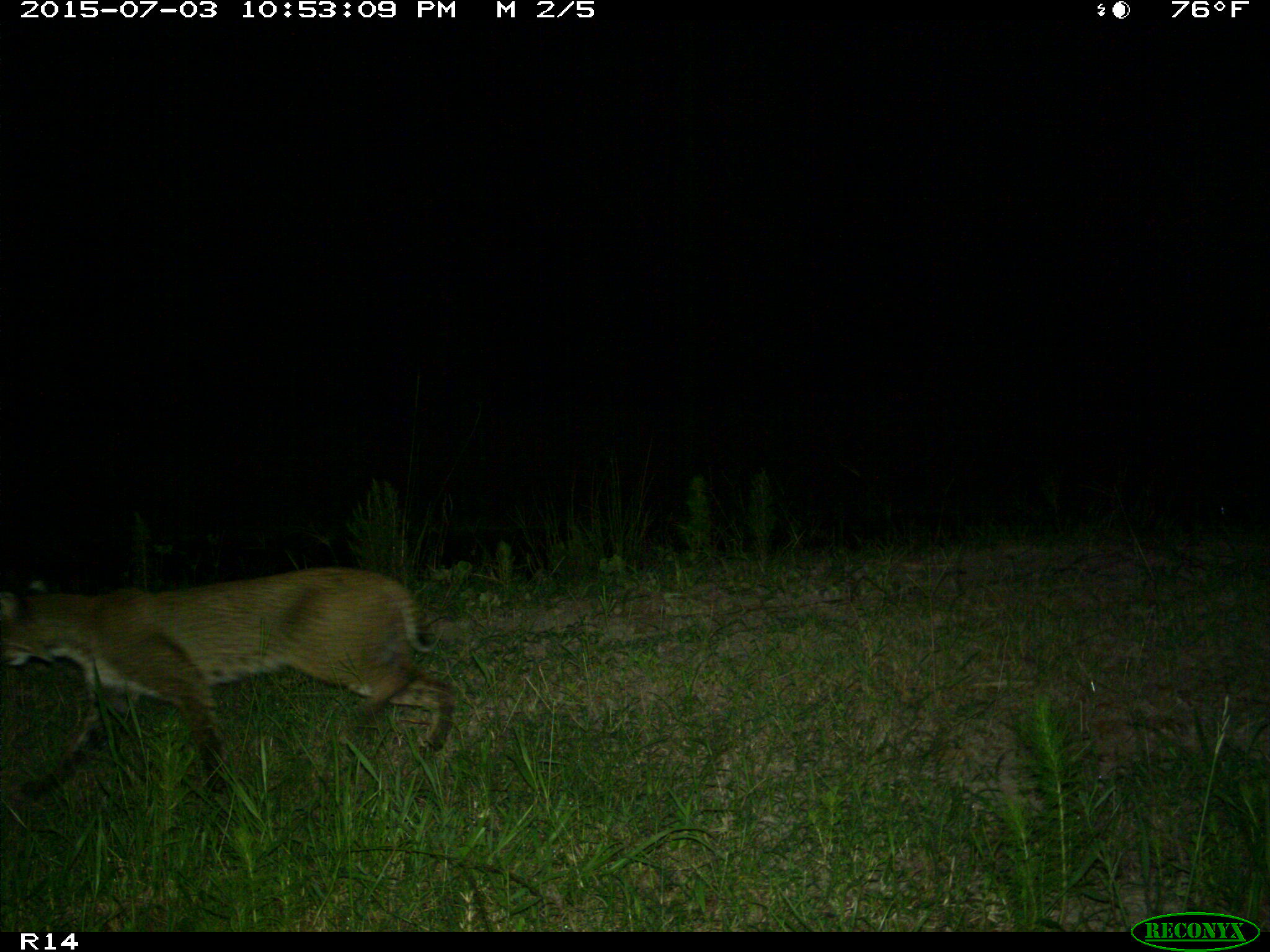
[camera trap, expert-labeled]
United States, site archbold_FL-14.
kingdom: Animalia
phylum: Chordata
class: Mammalia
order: Carnivora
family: Felidae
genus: Lynx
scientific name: Lynx rufus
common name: bobcat